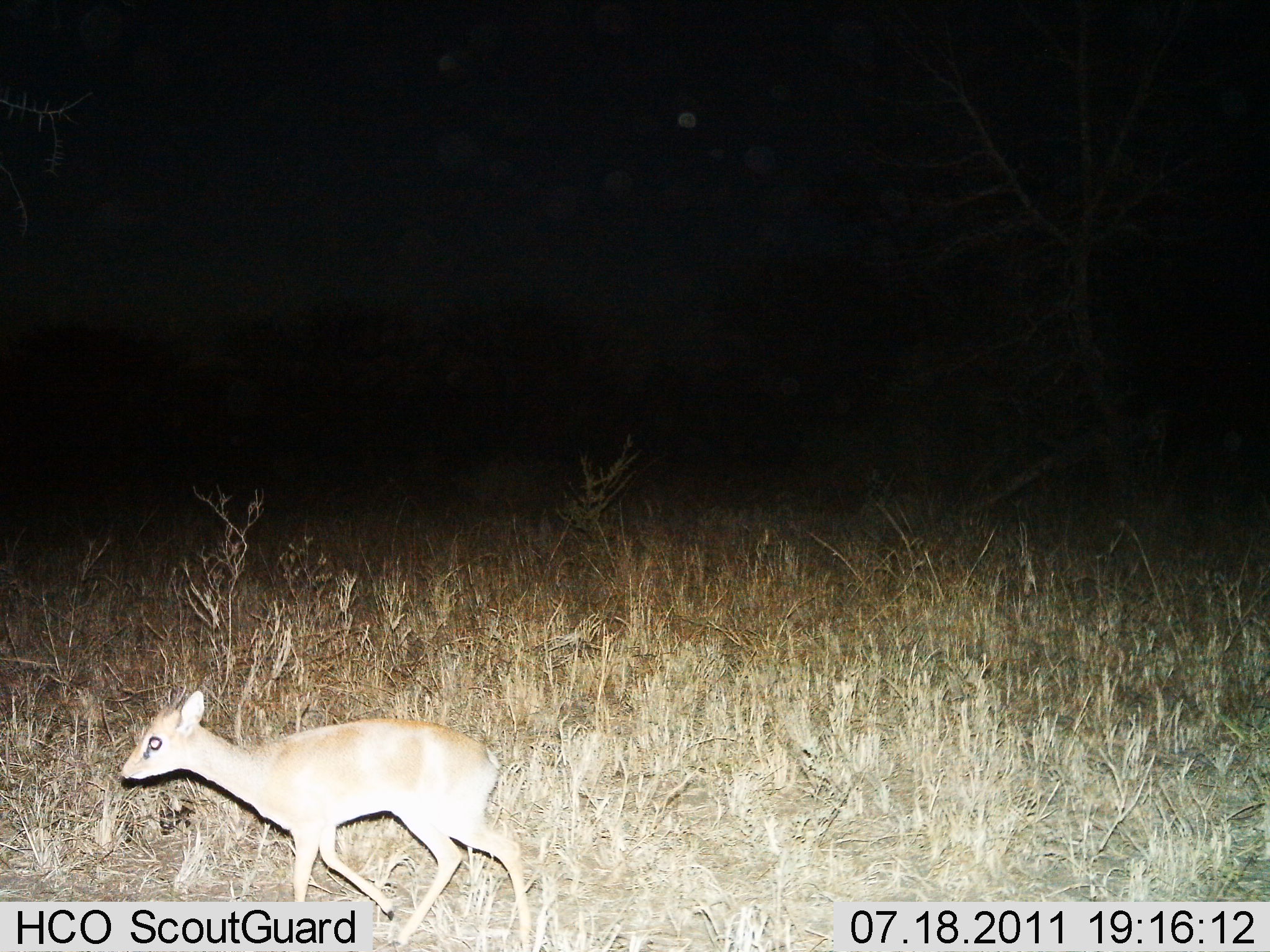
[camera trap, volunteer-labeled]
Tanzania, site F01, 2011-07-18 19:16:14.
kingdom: Animalia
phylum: Chordata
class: Mammalia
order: Artiodactyla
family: Bovidae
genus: Madoqua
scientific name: Madoqua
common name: dikdik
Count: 1.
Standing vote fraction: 0%.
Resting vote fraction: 0%.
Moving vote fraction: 100%.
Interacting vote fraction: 0%.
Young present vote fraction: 0%.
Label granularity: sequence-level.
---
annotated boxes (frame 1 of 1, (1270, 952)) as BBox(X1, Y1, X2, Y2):
animal: BBox(120, 691, 540, 952)